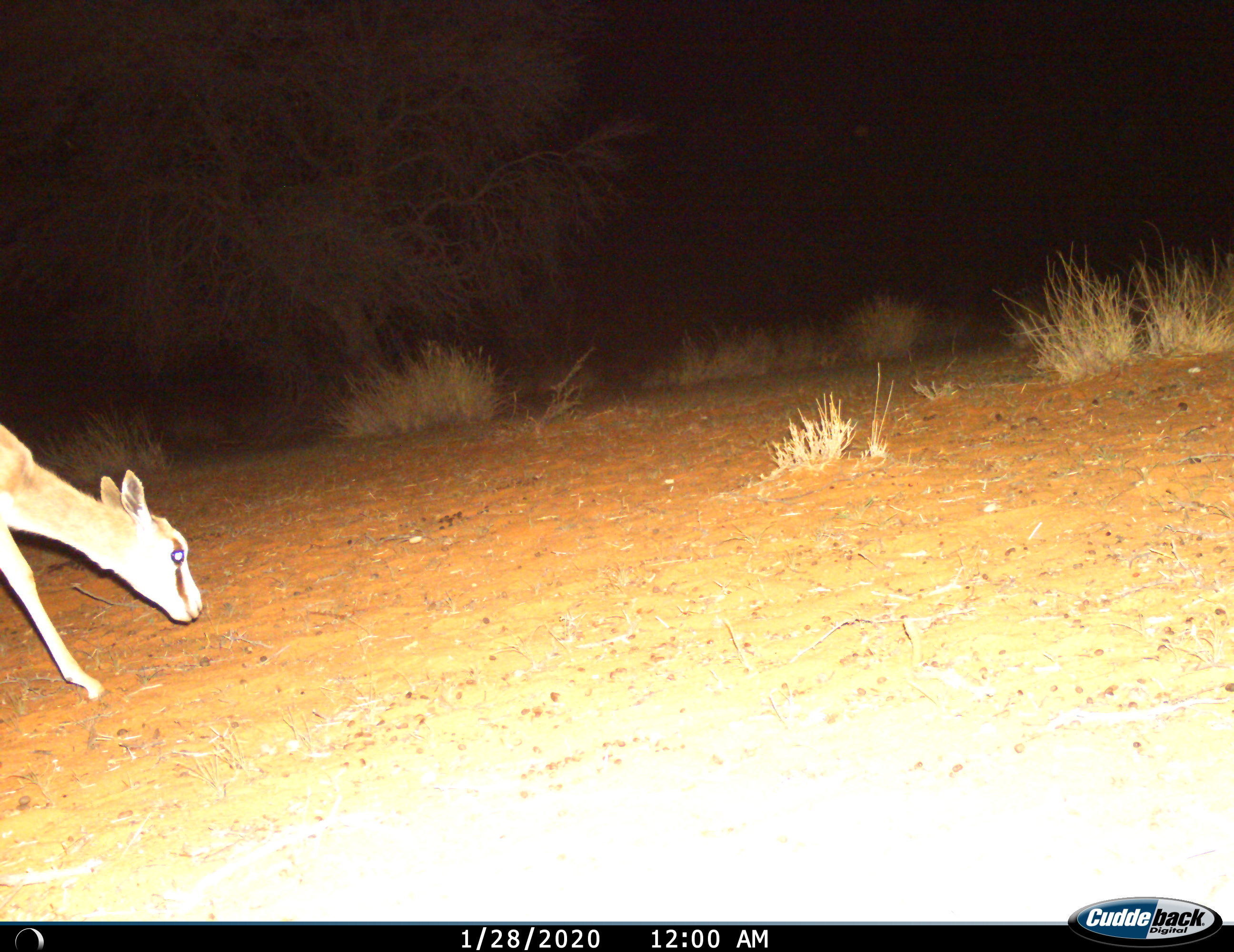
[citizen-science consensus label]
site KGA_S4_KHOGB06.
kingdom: Animalia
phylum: Chordata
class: Mammalia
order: Artiodactyla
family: Bovidae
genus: Antidorcas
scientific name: Antidorcas marsupialis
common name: springbok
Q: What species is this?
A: Springbok (Antidorcas marsupialis).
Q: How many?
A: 1.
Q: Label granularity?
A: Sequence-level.